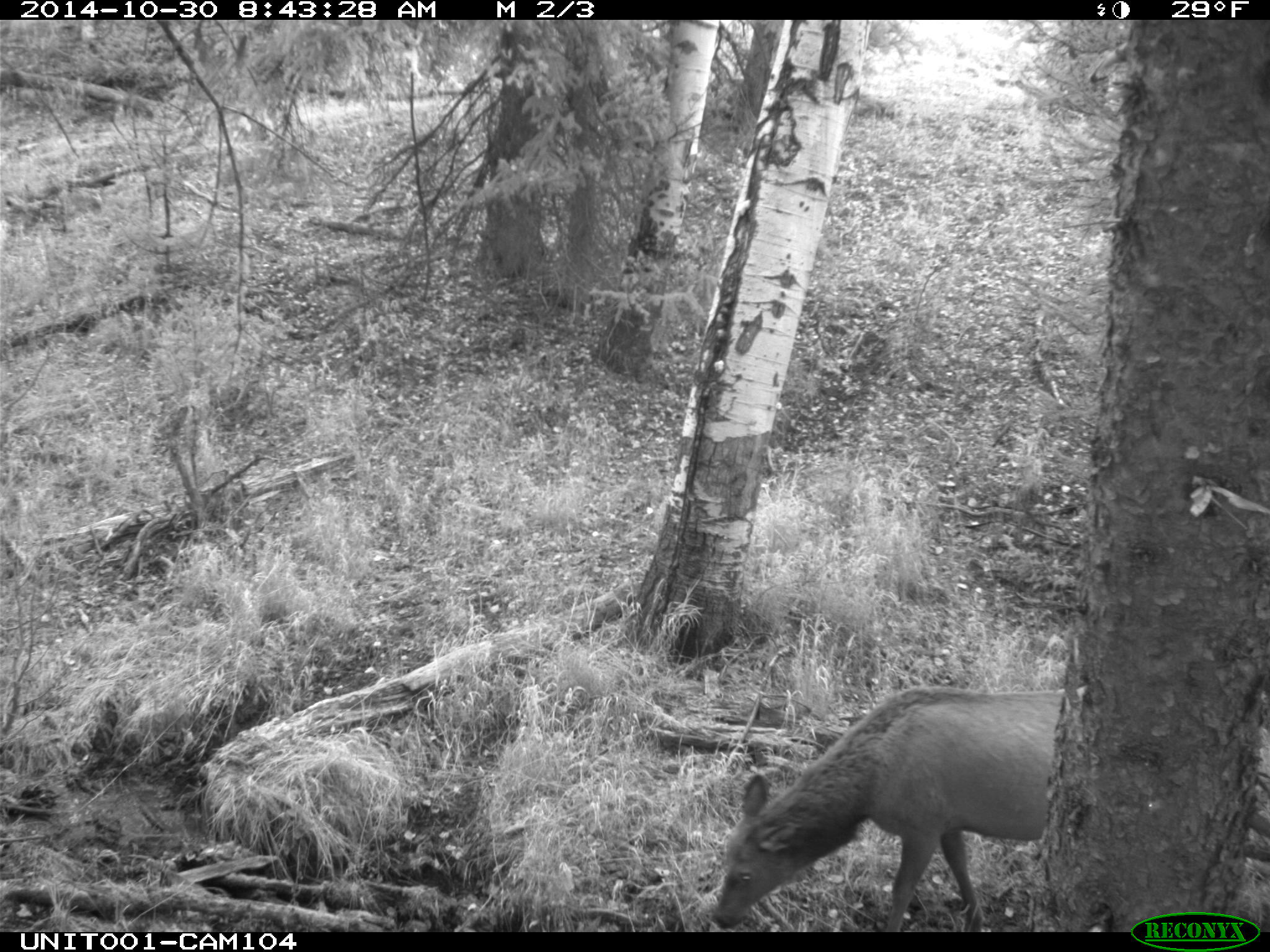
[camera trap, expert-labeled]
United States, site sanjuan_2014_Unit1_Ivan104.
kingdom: Animalia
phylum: Chordata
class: Mammalia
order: Artiodactyla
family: Cervidae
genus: Cervus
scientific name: Cervus elaphus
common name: red deer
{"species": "Cervus elaphus (red deer)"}